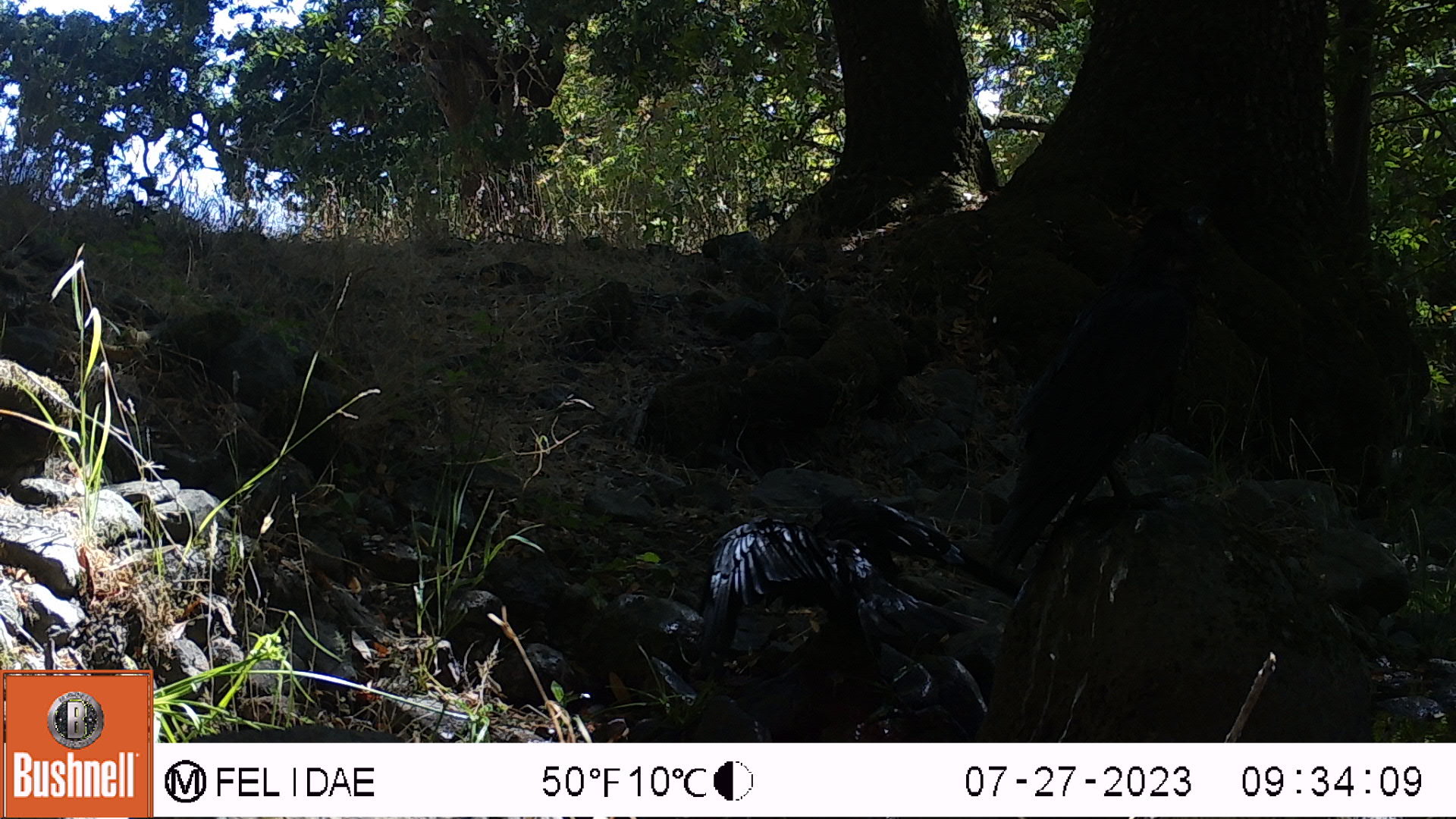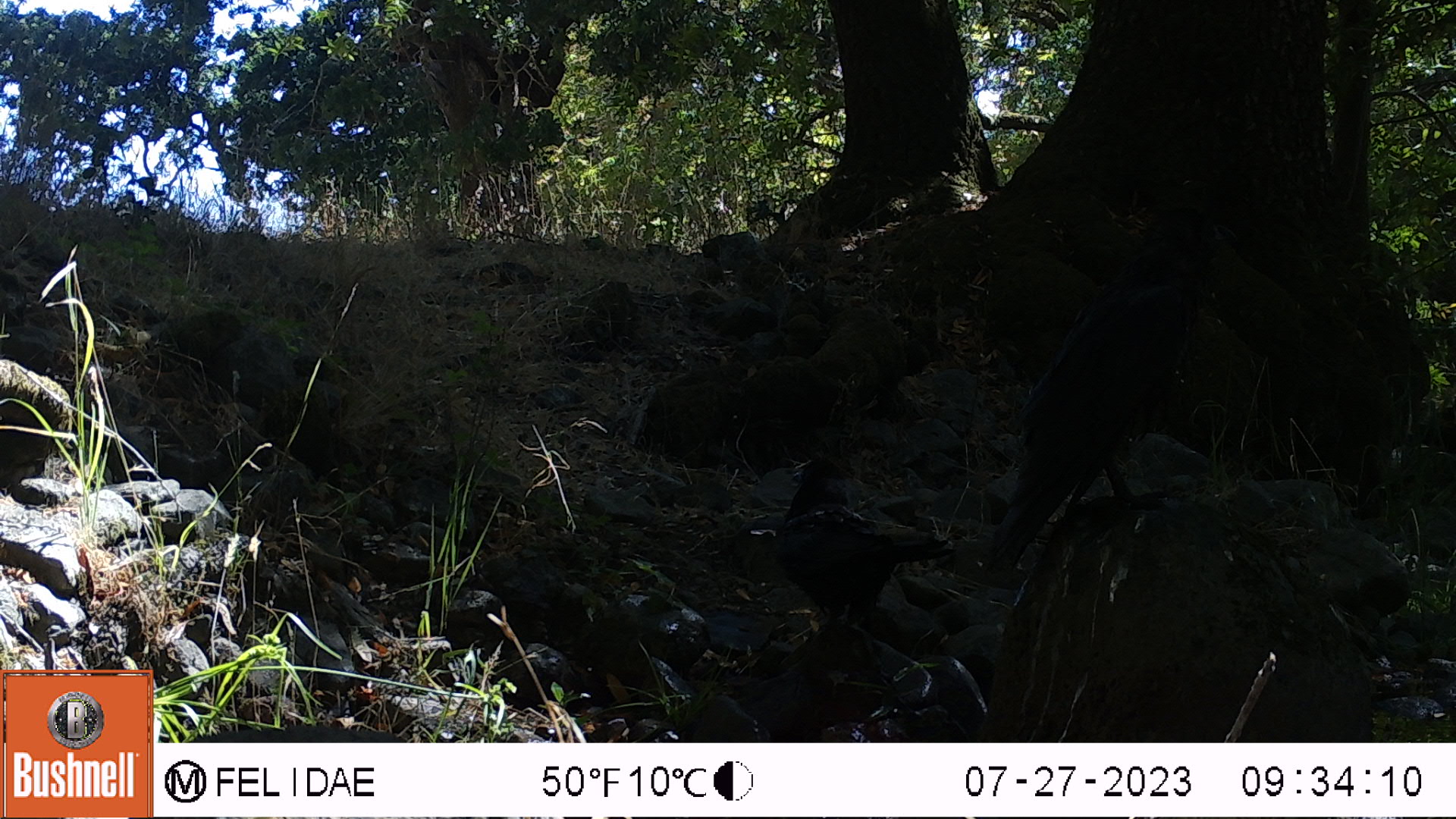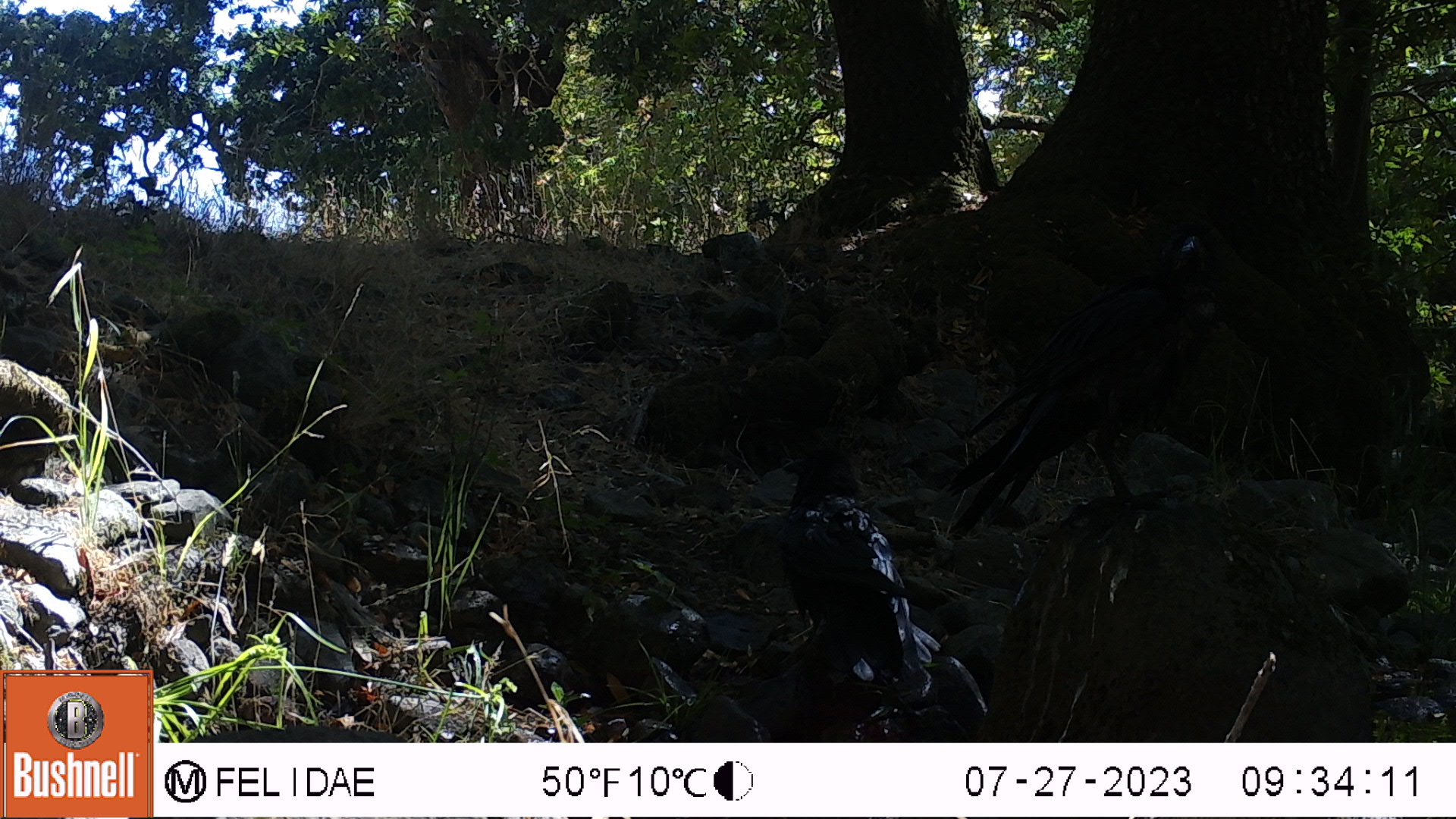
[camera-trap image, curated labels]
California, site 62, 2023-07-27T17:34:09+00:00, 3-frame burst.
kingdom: Animalia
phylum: Chordata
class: Aves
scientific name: Aves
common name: bird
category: unknown bird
Unknown bird (bird) (Aves).